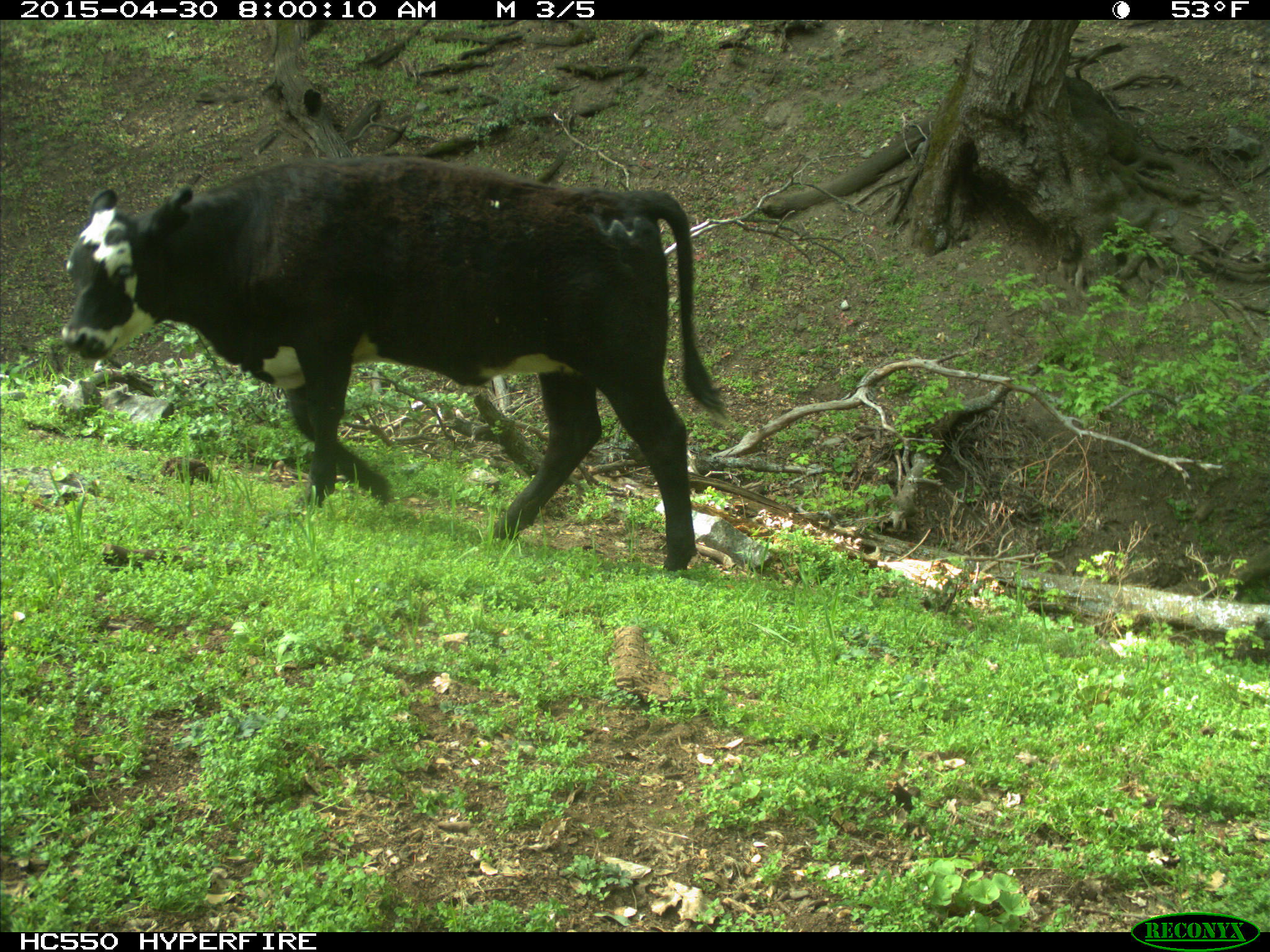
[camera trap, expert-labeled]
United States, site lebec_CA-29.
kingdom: Animalia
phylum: Chordata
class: Mammalia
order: Artiodactyla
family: Bovidae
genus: Bos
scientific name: Bos taurus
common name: domestic cow